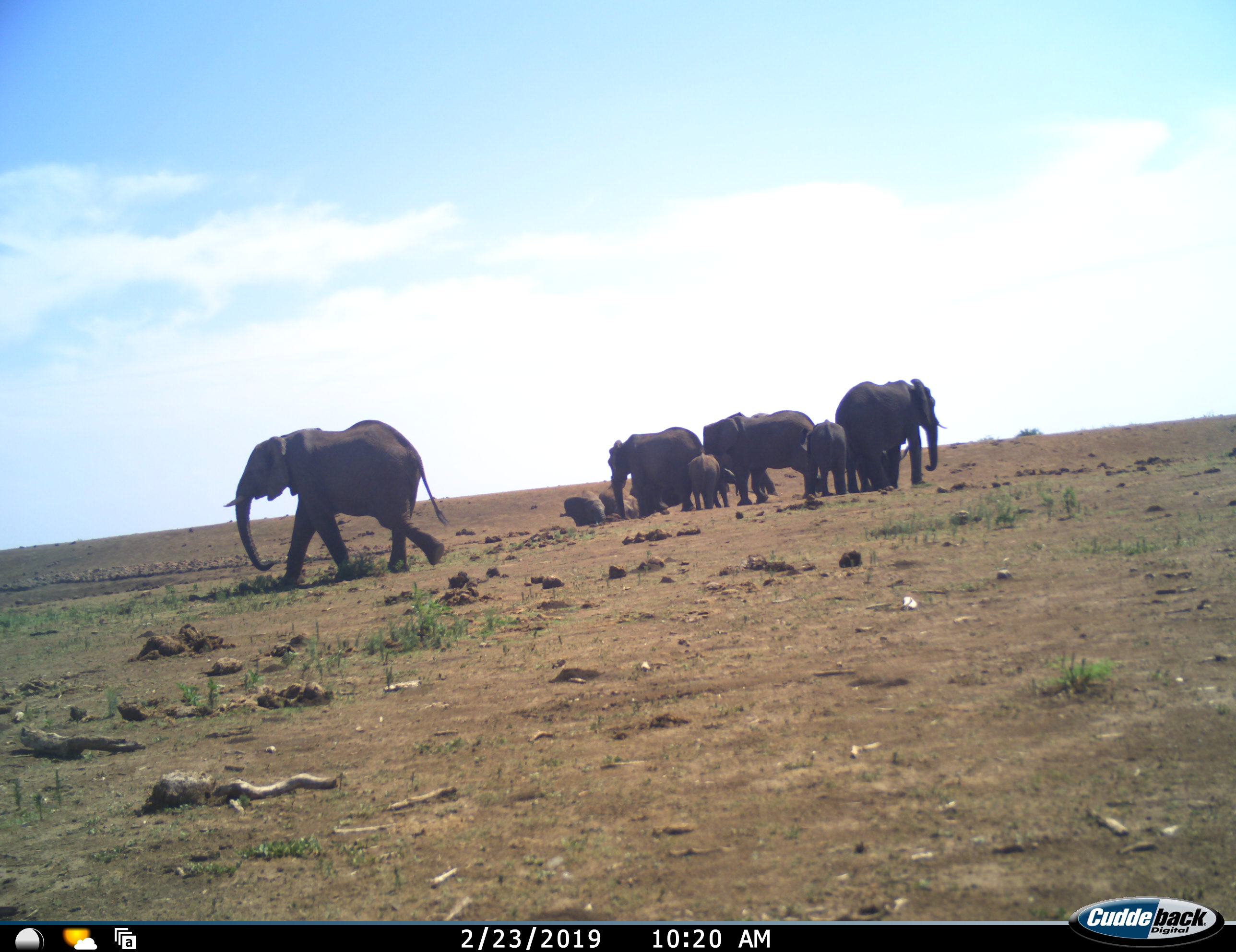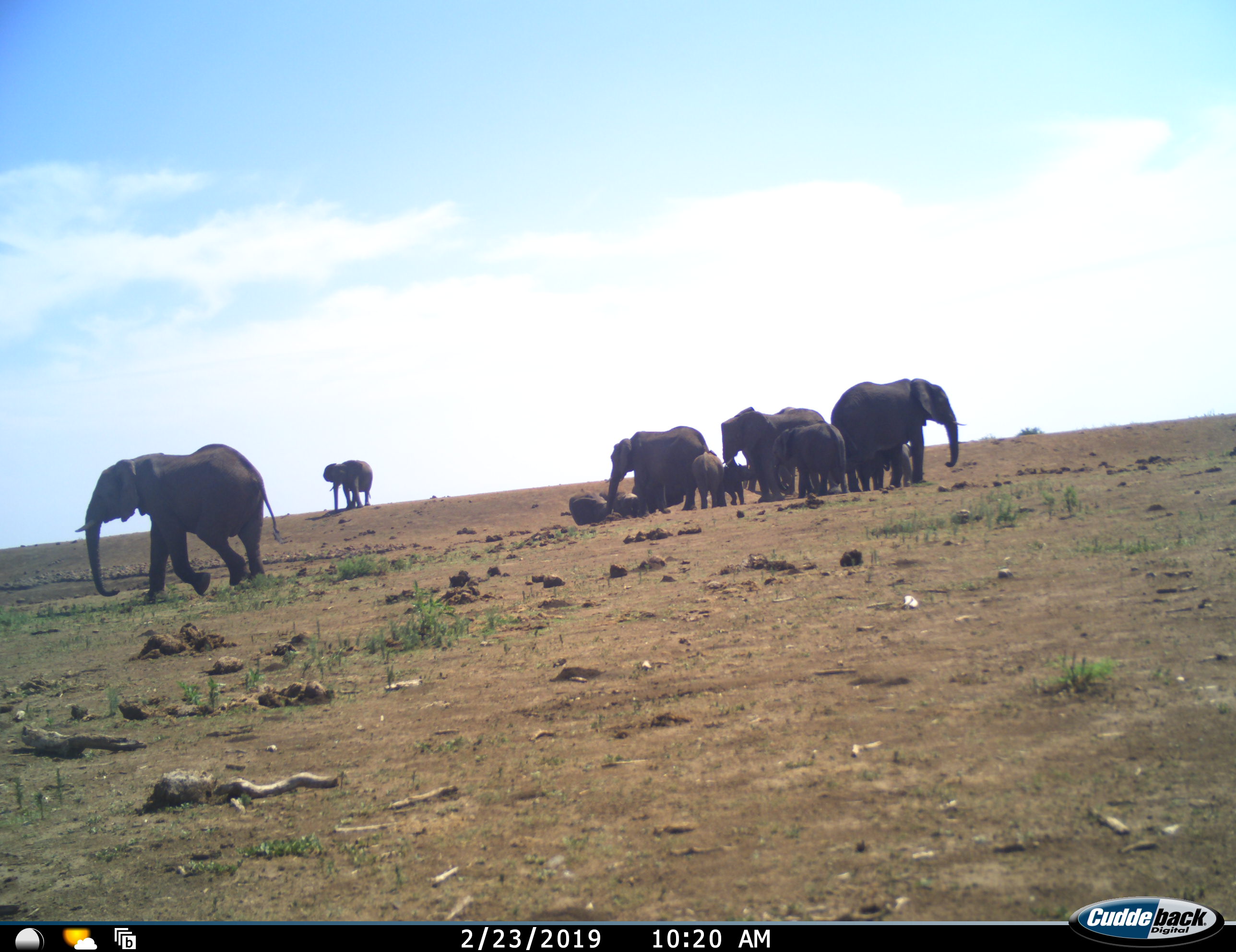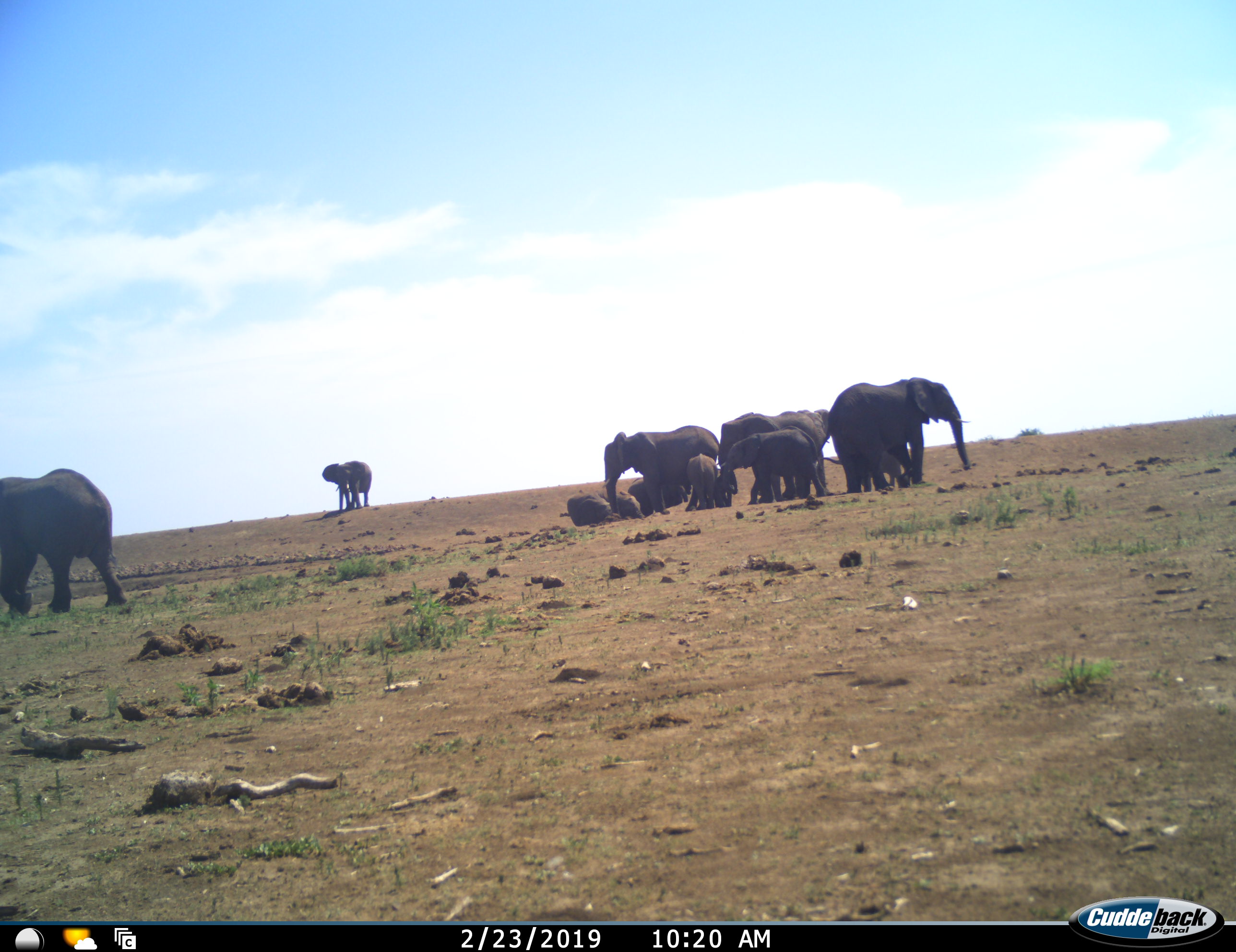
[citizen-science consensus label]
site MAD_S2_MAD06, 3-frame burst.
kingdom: Animalia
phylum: Chordata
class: Mammalia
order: Proboscidea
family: Elephantidae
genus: Loxodonta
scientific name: Loxodonta africana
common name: african bush elephant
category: elephant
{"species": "elephant (african bush elephant) (Loxodonta africana)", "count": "10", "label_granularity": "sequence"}